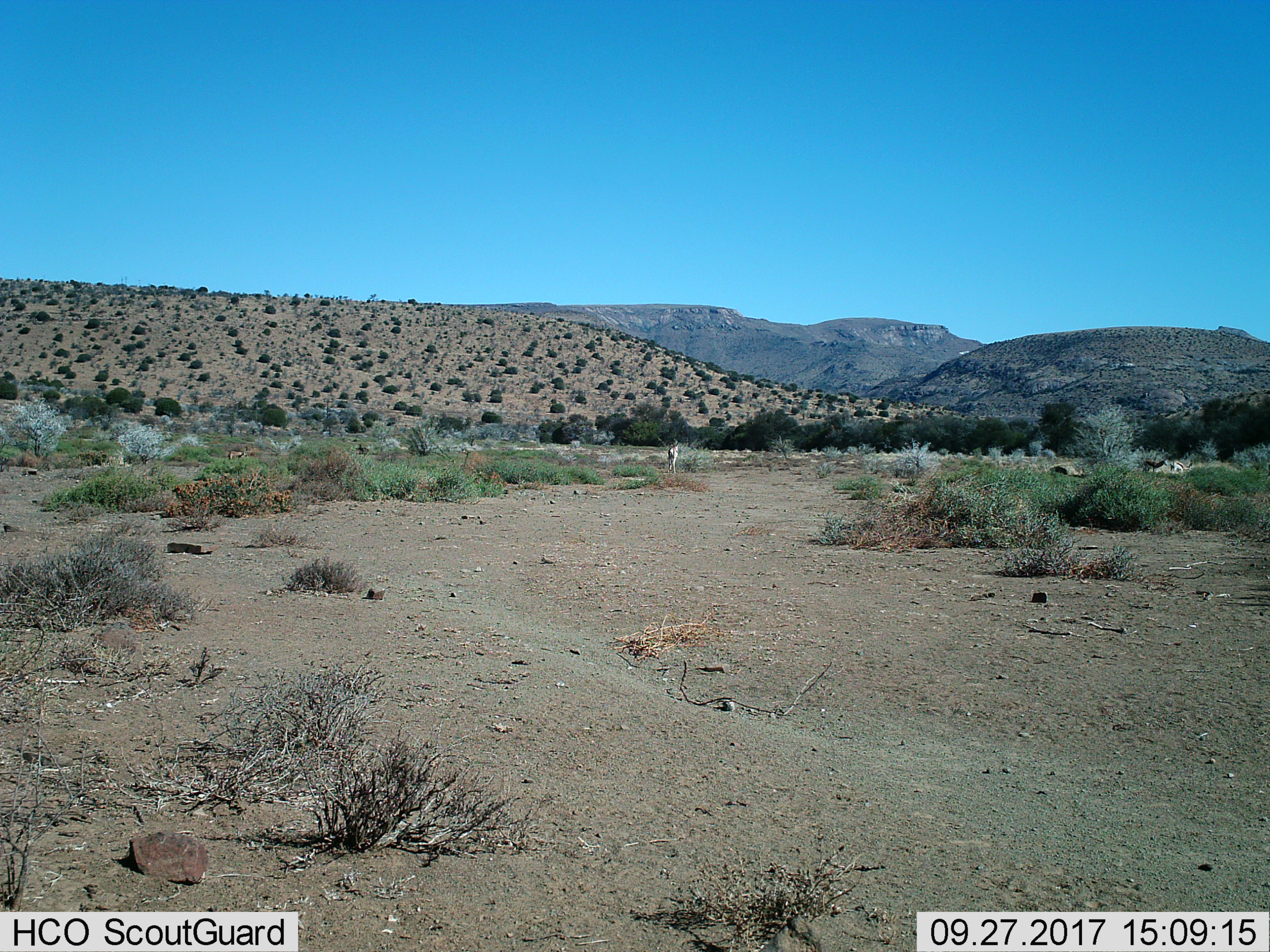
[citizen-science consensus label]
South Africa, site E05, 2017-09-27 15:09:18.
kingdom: Animalia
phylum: Chordata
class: Mammalia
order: Artiodactyla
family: Bovidae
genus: Antidorcas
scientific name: Antidorcas marsupialis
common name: springbok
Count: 2.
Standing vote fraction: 0%.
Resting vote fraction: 0%.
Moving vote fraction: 67%.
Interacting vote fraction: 0%.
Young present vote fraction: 33%.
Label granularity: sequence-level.